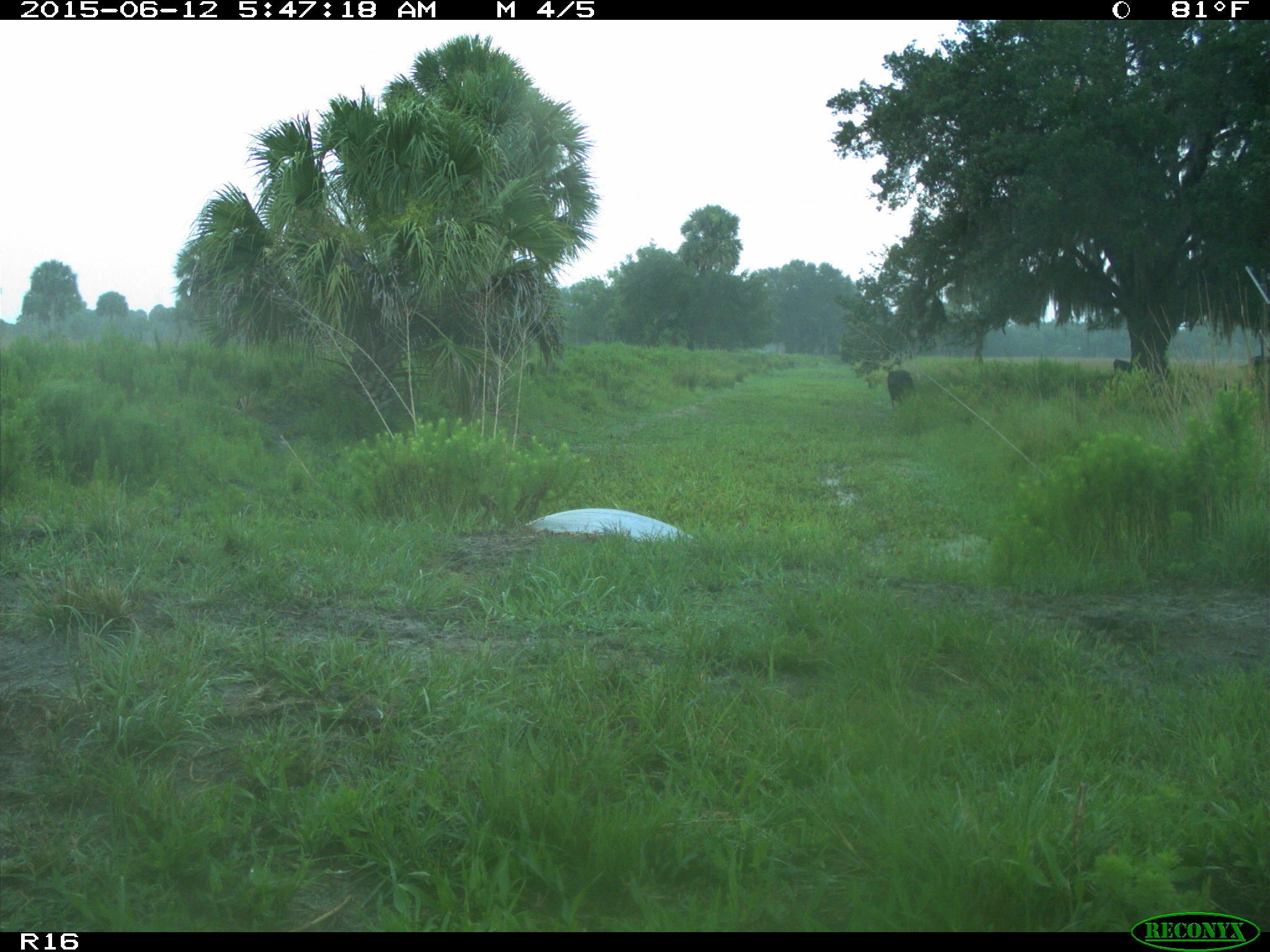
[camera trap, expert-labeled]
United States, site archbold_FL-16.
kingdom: Animalia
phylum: Chordata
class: Mammalia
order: Artiodactyla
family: Bovidae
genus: Bos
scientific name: Bos taurus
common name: domestic cow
Bos taurus (domestic cow).